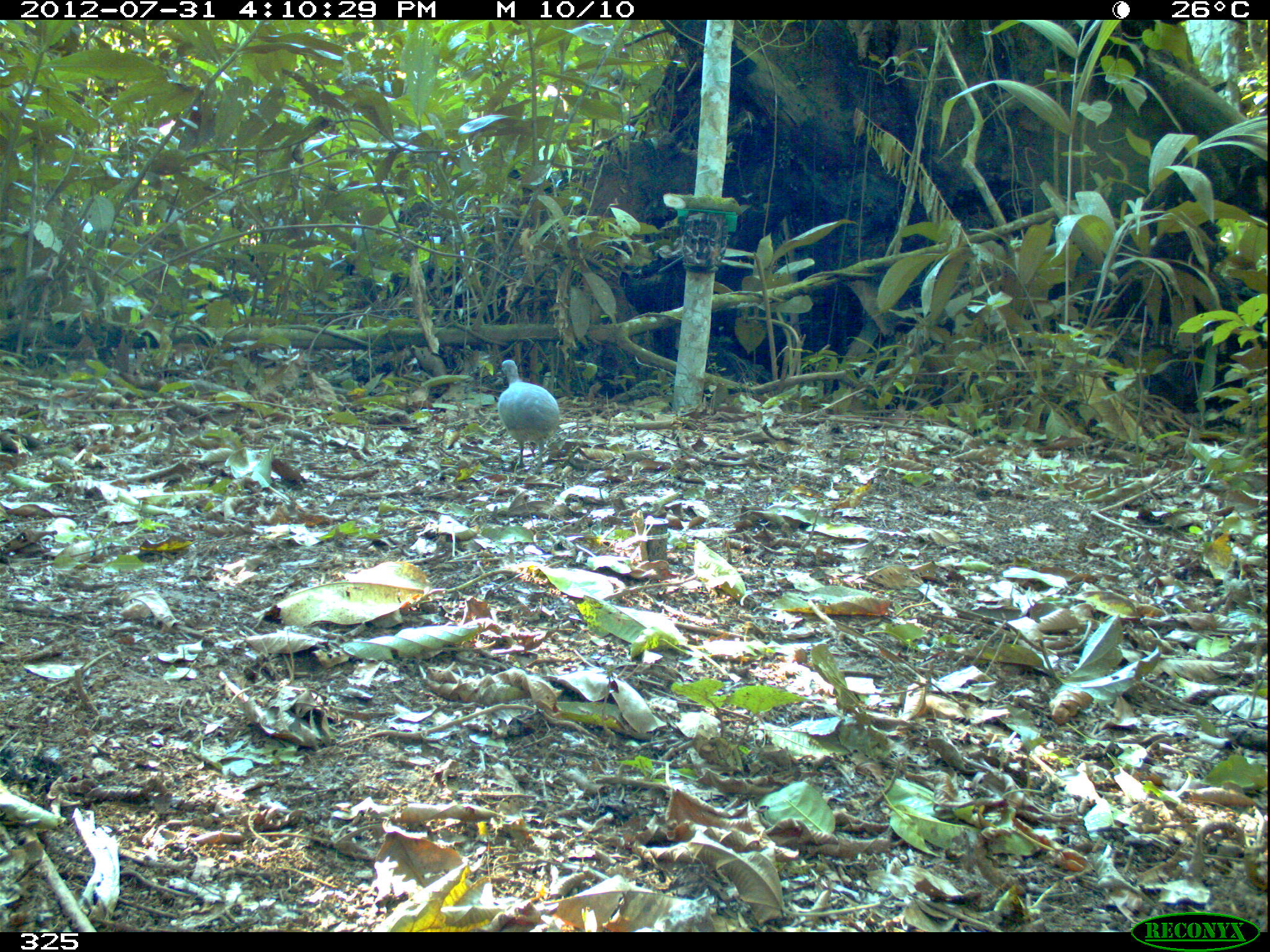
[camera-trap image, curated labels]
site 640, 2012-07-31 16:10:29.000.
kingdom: Animalia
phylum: Chordata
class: Aves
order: Galliformes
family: Phasianidae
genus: Alectoris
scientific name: Alectoris rufa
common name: red-legged partridge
Alectoris rufa (red-legged partridge).